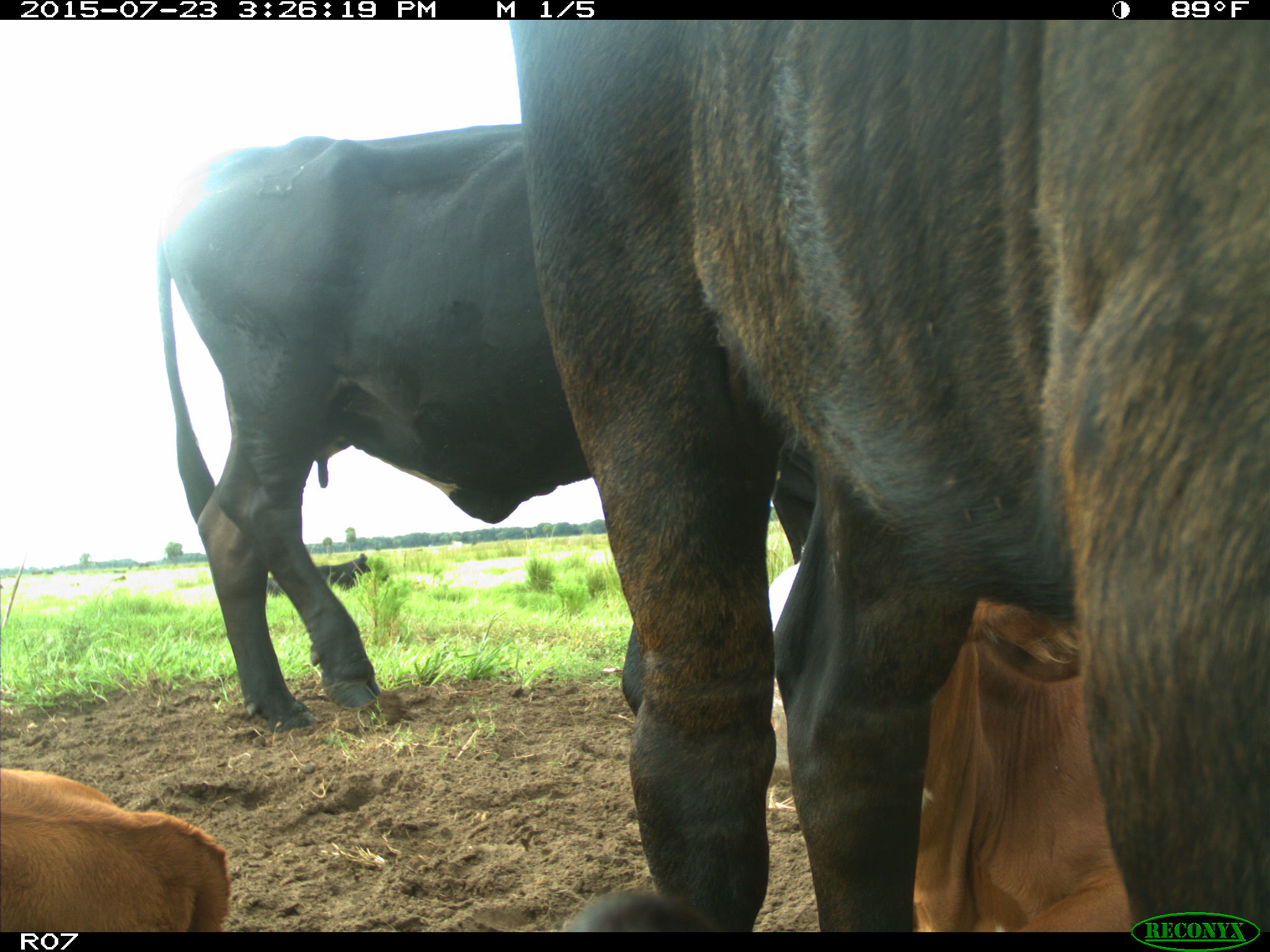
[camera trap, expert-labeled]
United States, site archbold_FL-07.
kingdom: Animalia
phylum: Chordata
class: Mammalia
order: Artiodactyla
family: Bovidae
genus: Bos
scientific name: Bos taurus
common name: domestic cow